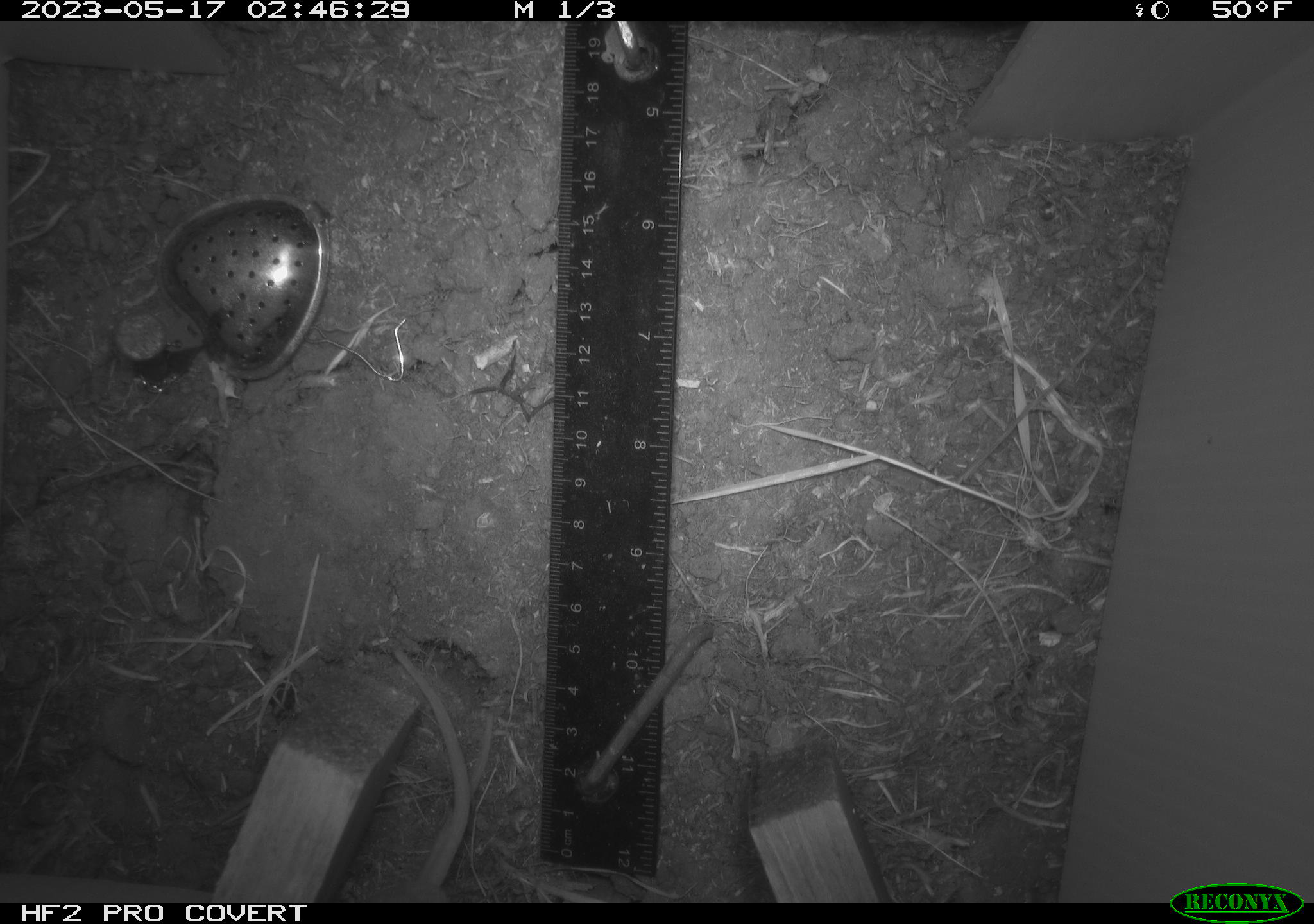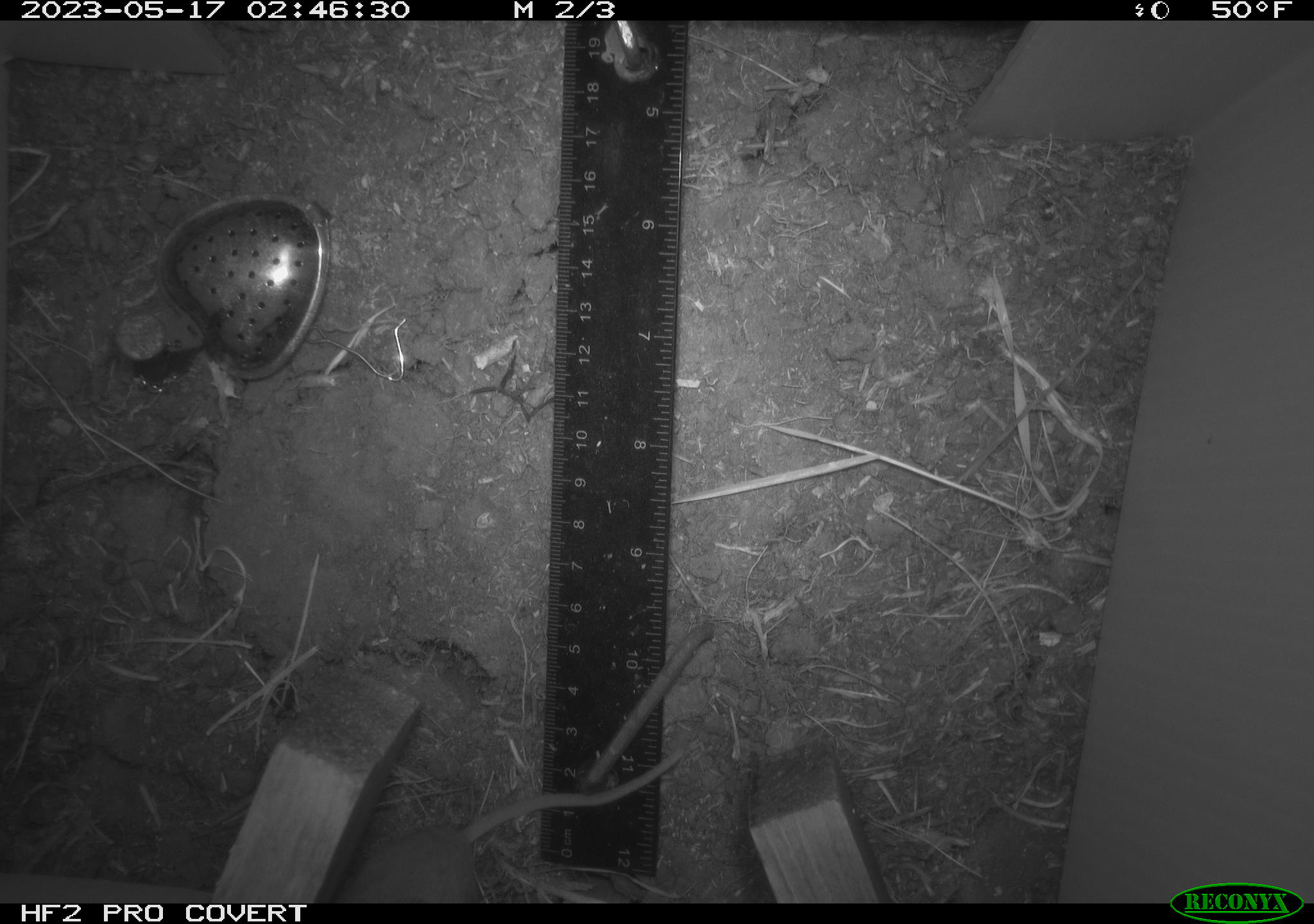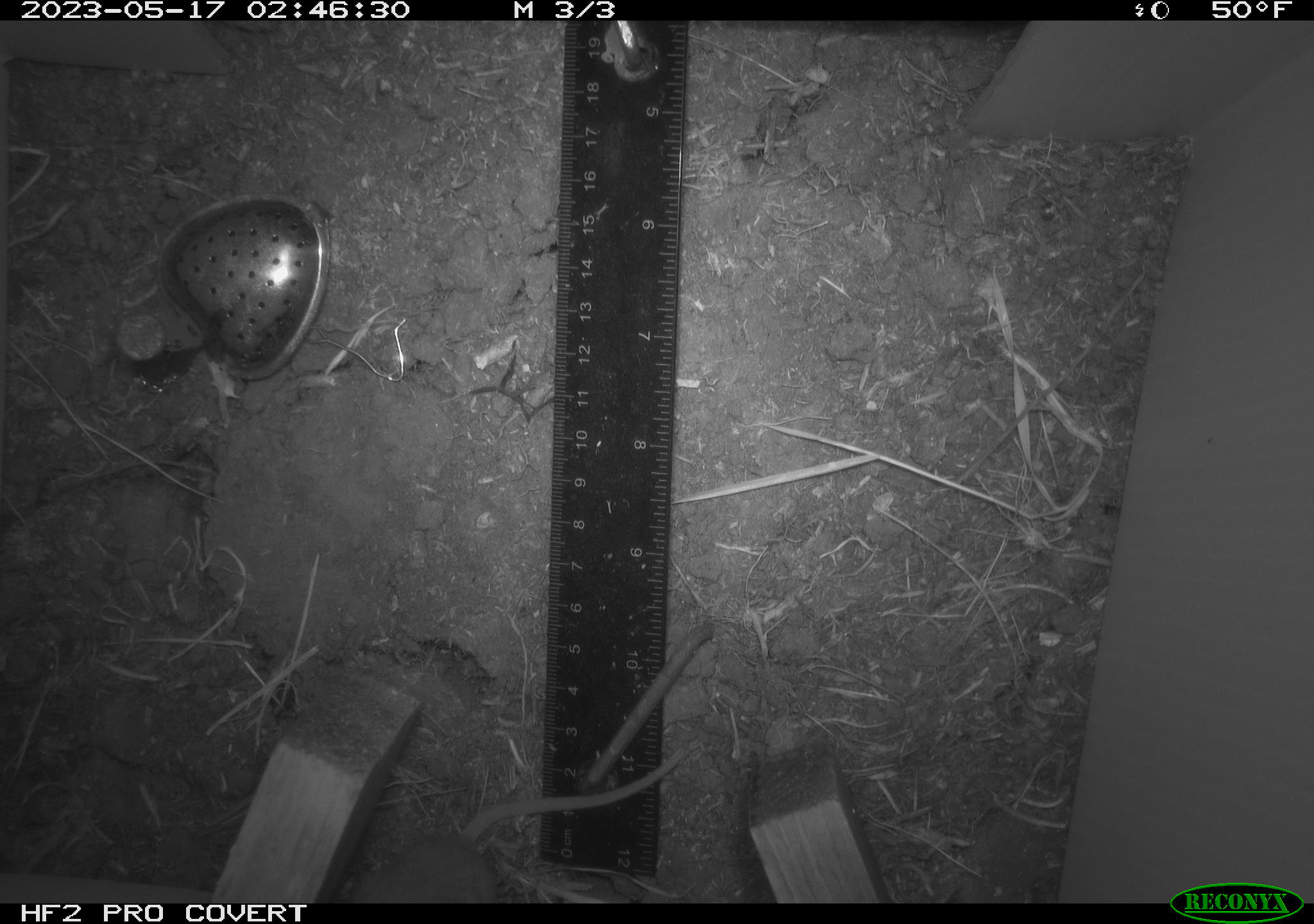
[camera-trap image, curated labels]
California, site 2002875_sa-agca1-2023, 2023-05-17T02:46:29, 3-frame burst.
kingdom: Animalia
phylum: Chordata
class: Mammalia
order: Rodentia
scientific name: Rodentia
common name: mouse species